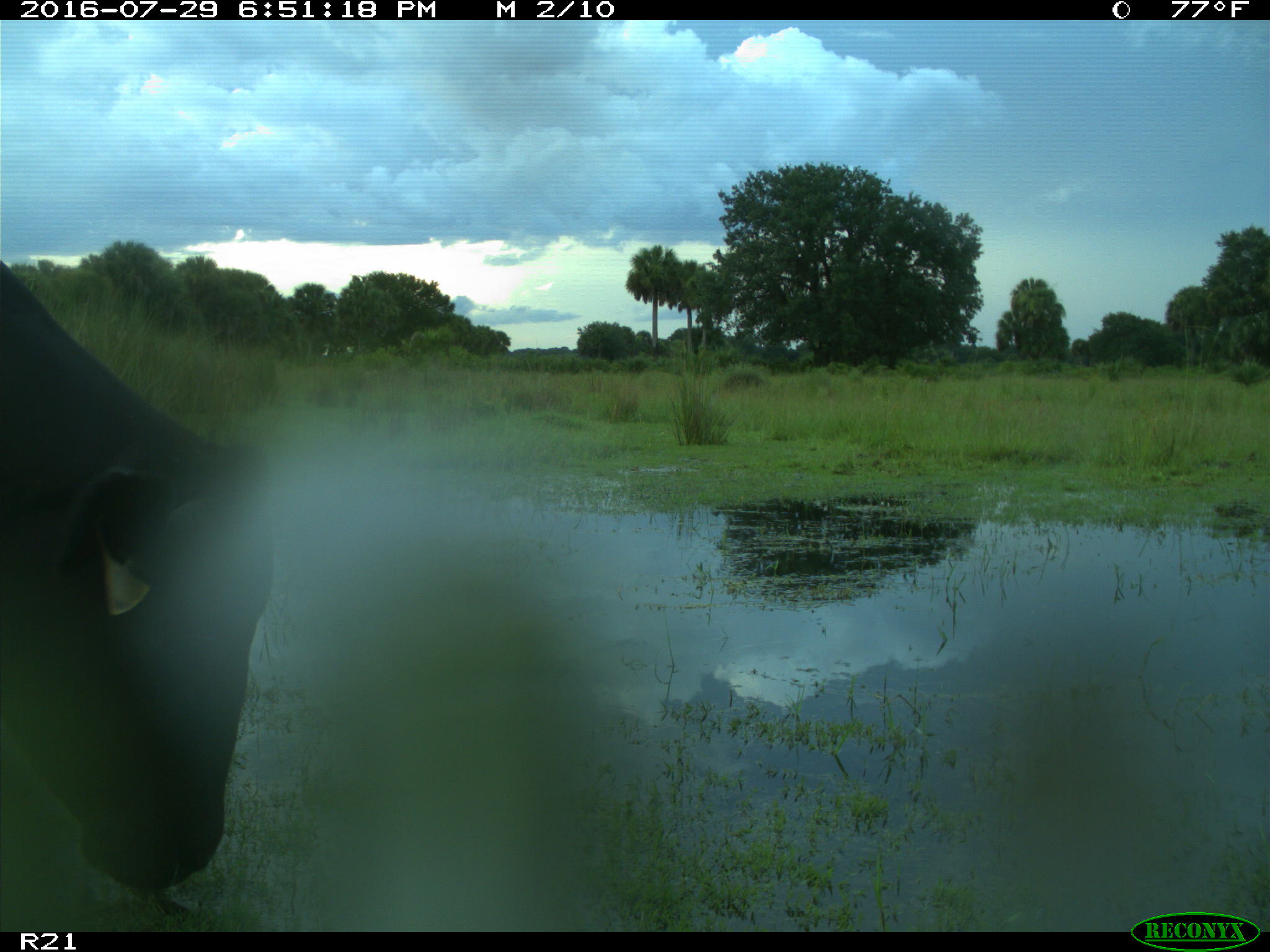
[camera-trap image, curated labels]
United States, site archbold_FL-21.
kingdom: Animalia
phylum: Chordata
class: Mammalia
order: Artiodactyla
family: Bovidae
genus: Bos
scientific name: Bos taurus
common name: domestic cow